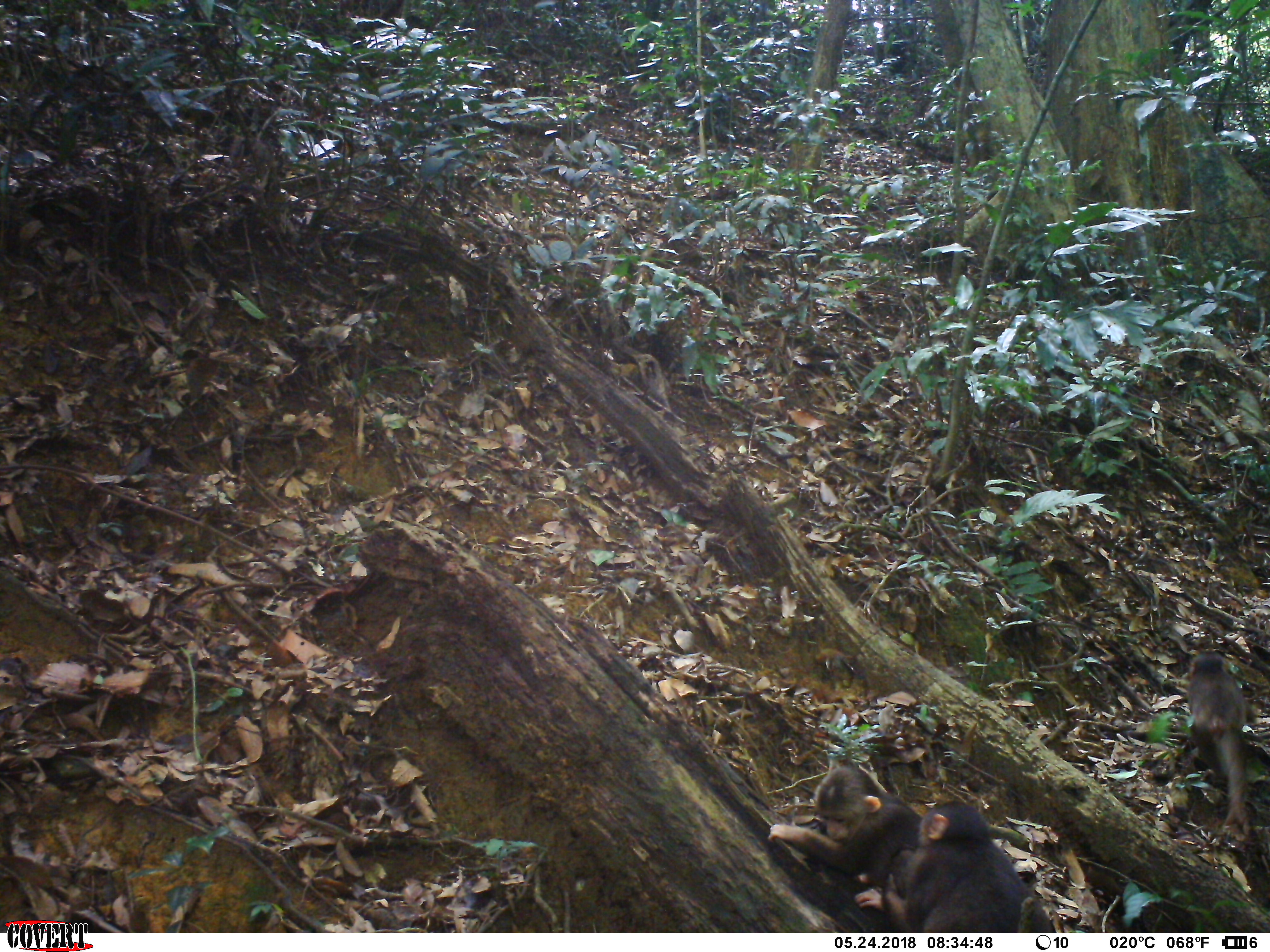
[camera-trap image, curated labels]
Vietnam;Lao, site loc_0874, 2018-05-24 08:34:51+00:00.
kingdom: Animalia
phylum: Chordata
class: Mammalia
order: Primates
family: Cercopithecidae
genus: Macaca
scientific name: Macaca arctoides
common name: stump-tailed macaque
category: stump tailed macaque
Stump tailed macaque (stump-tailed macaque) (Macaca arctoides). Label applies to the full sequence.